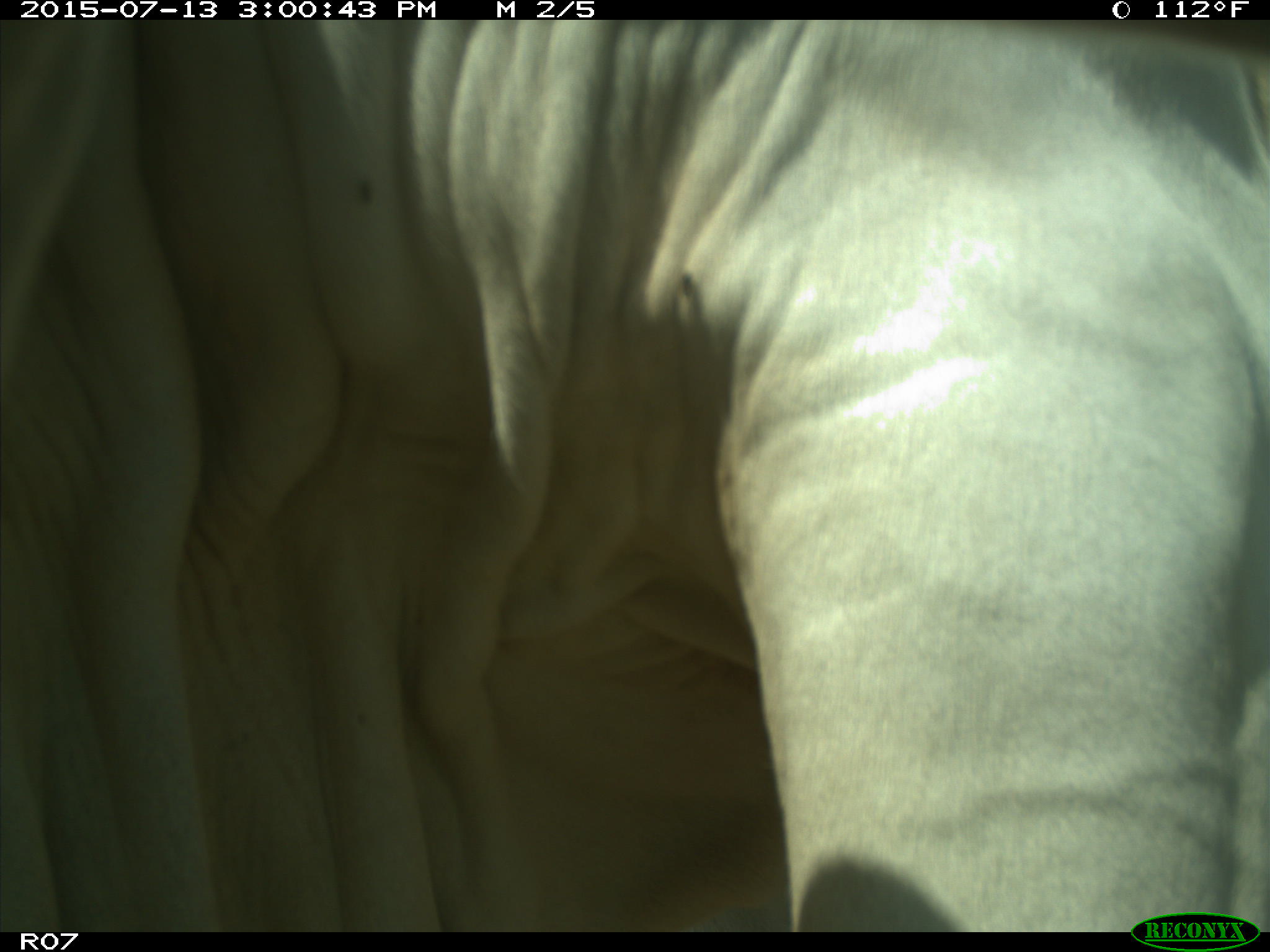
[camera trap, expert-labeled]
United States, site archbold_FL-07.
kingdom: Animalia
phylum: Chordata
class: Mammalia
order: Artiodactyla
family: Bovidae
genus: Bos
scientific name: Bos taurus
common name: domestic cow